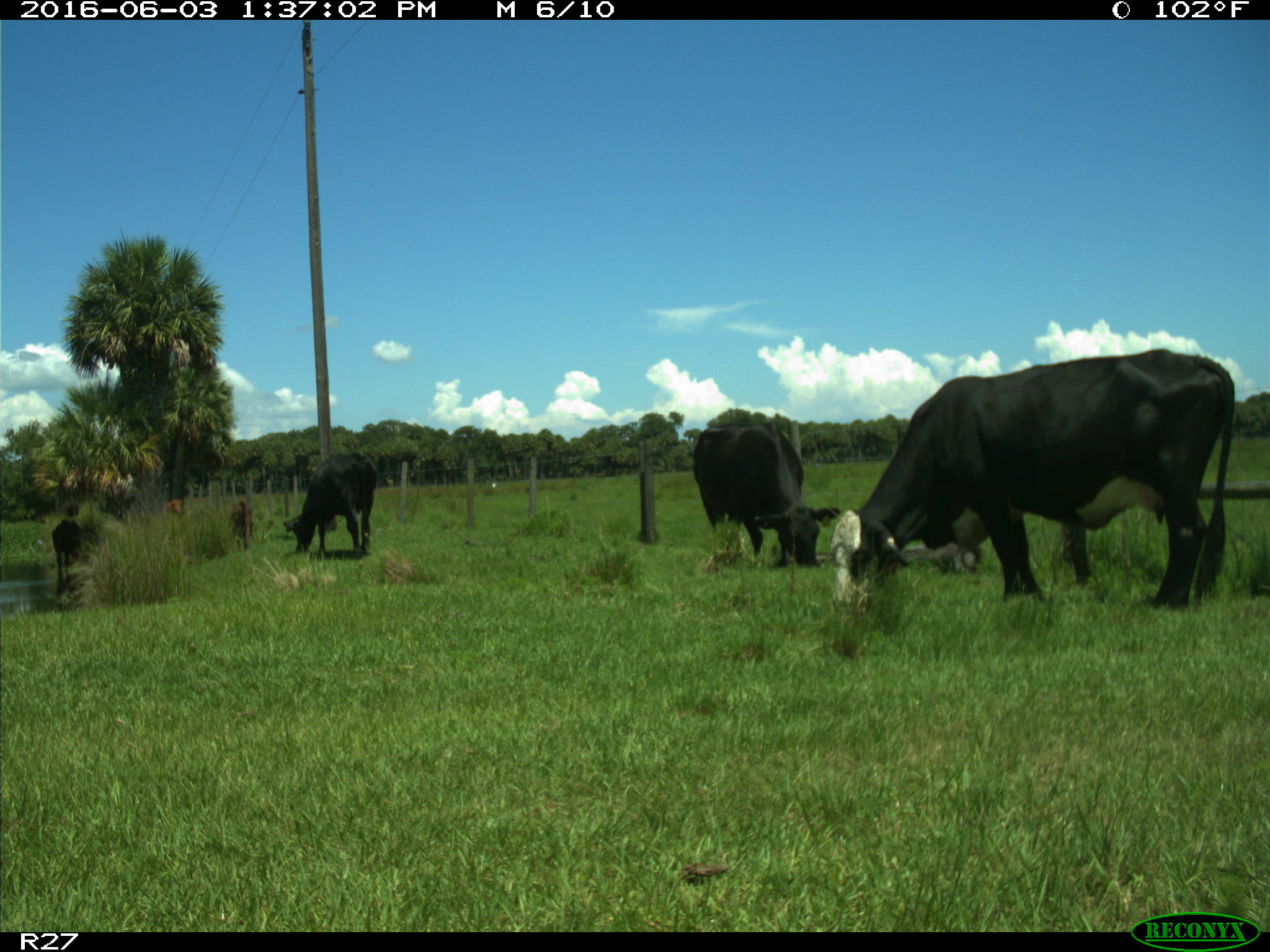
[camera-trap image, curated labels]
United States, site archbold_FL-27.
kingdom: Animalia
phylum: Chordata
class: Mammalia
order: Artiodactyla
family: Bovidae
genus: Bos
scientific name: Bos taurus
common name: domestic cow